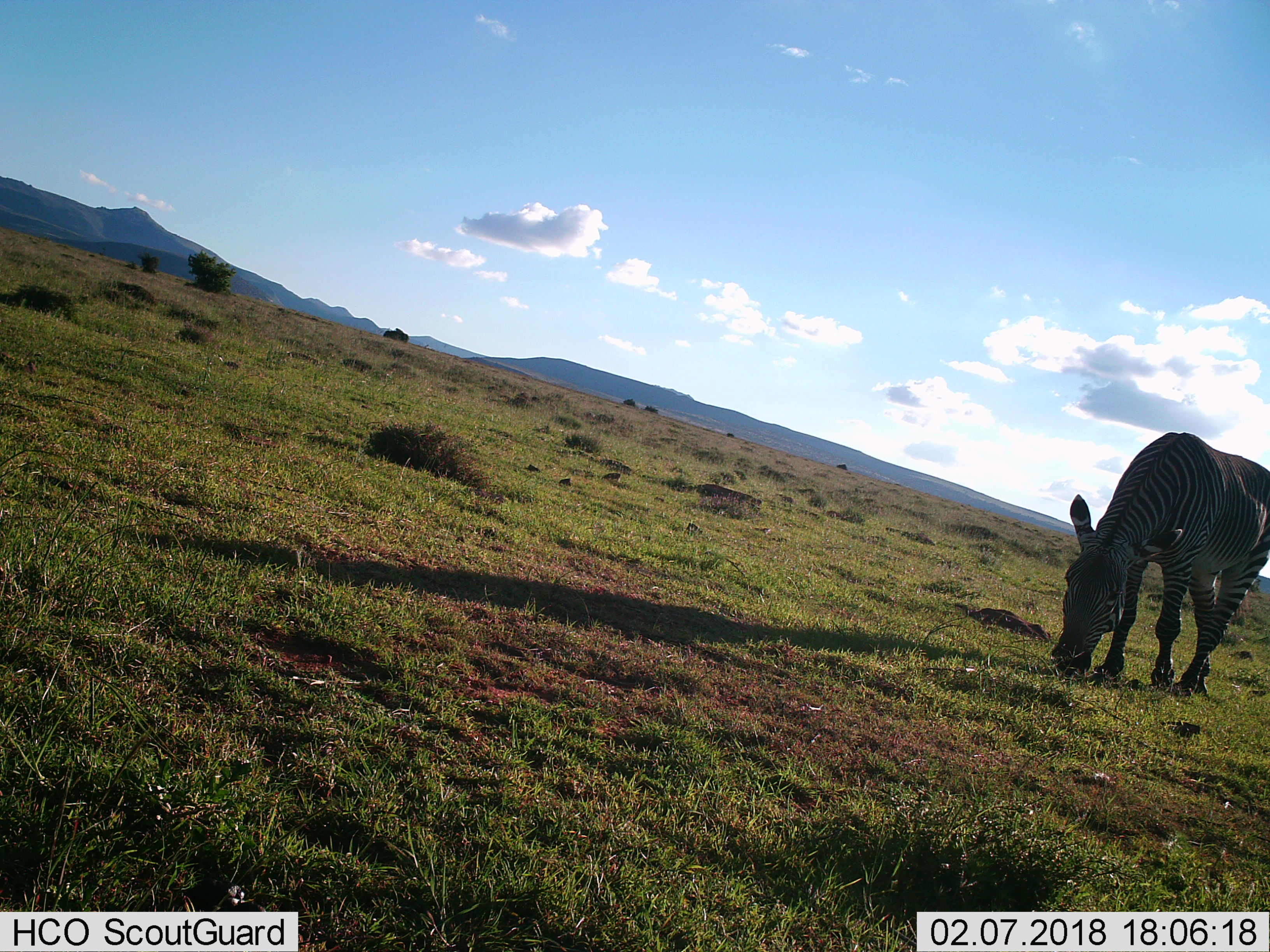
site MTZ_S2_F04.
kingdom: Animalia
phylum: Chordata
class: Mammalia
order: Perissodactyla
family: Equidae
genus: Equus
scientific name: Equus zebra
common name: mountain zebra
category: zebramountain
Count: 1.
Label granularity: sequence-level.